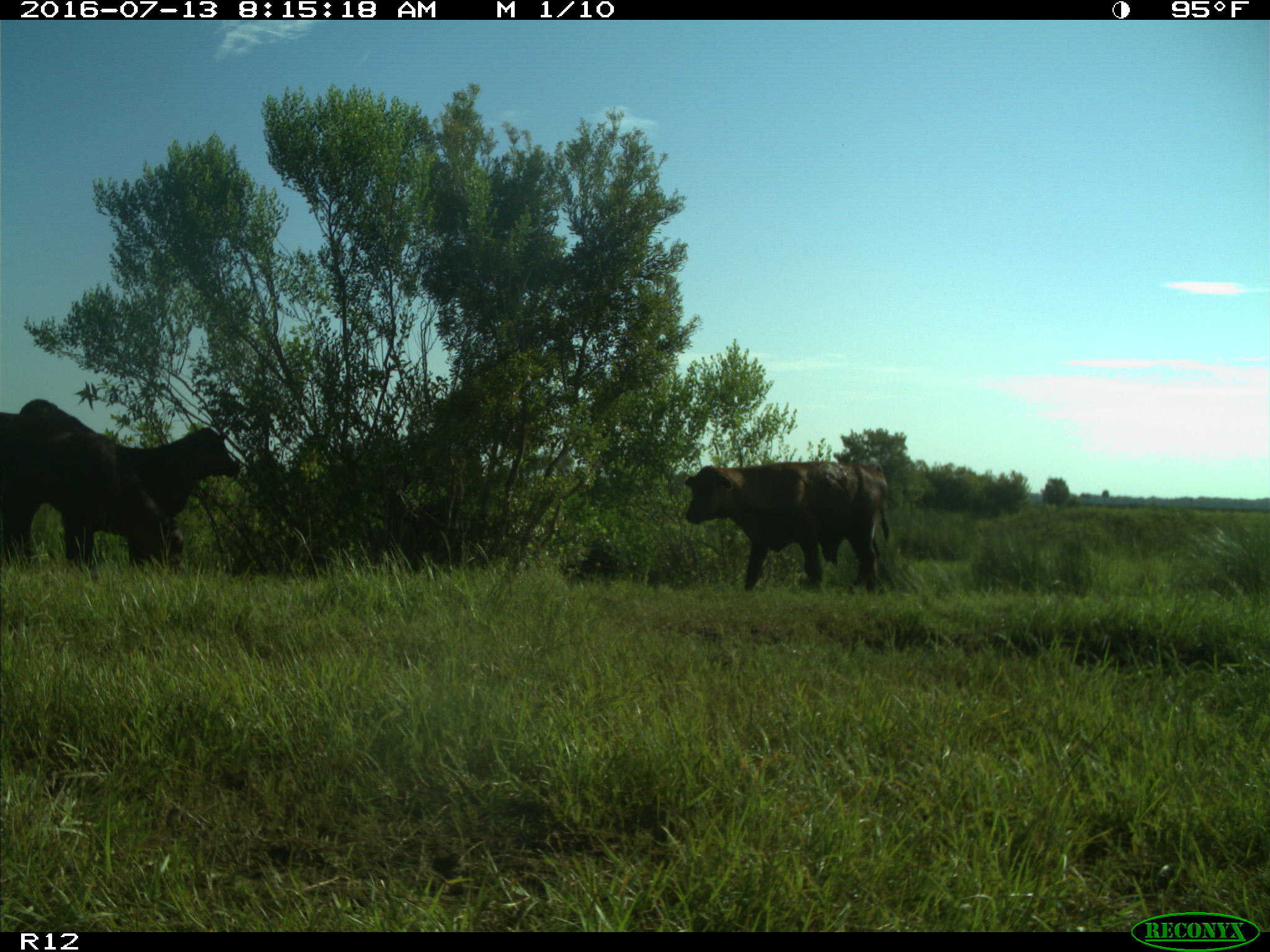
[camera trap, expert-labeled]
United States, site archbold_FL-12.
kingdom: Animalia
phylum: Chordata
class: Mammalia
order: Artiodactyla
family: Bovidae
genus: Bos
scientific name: Bos taurus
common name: domestic cow